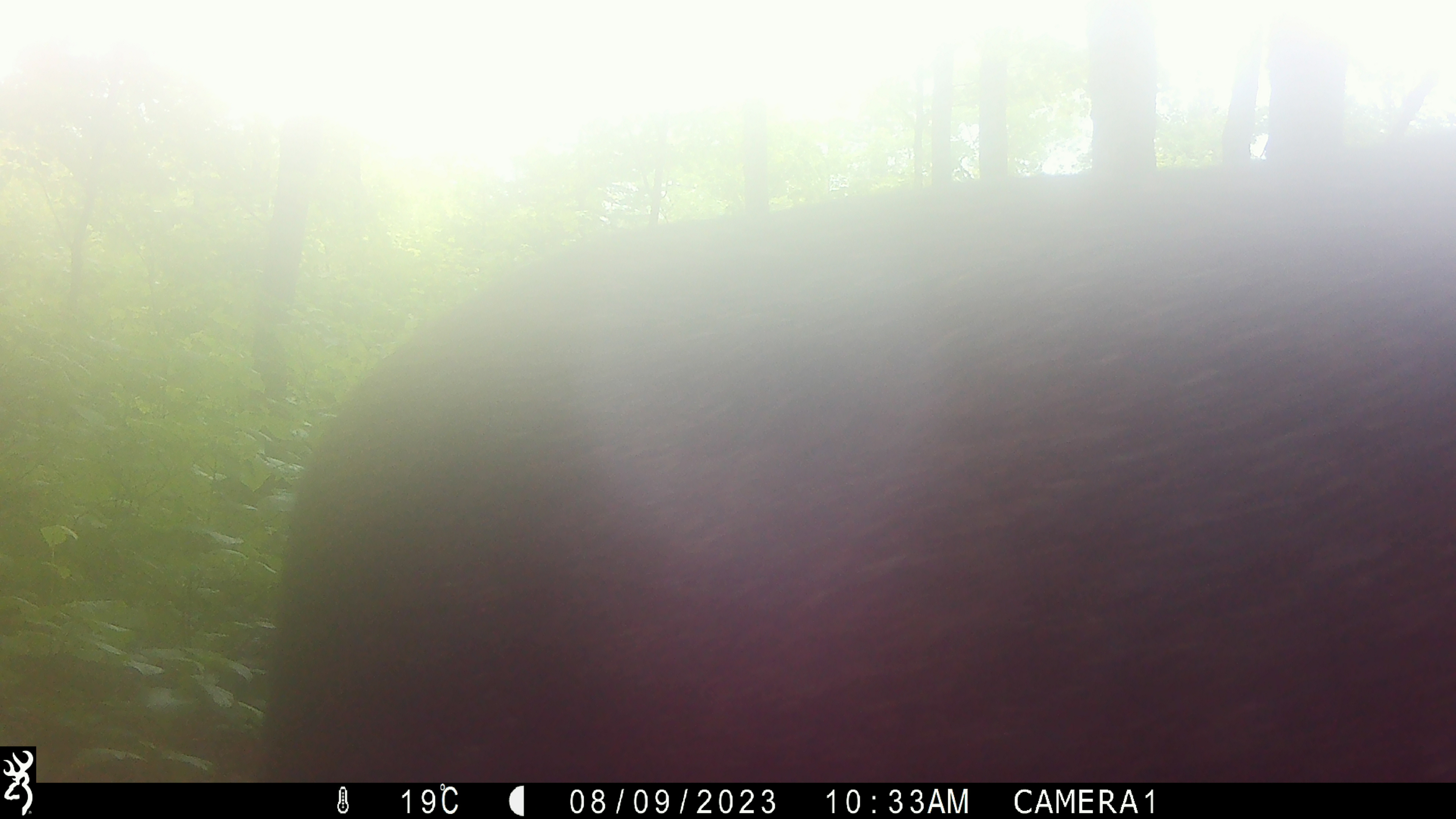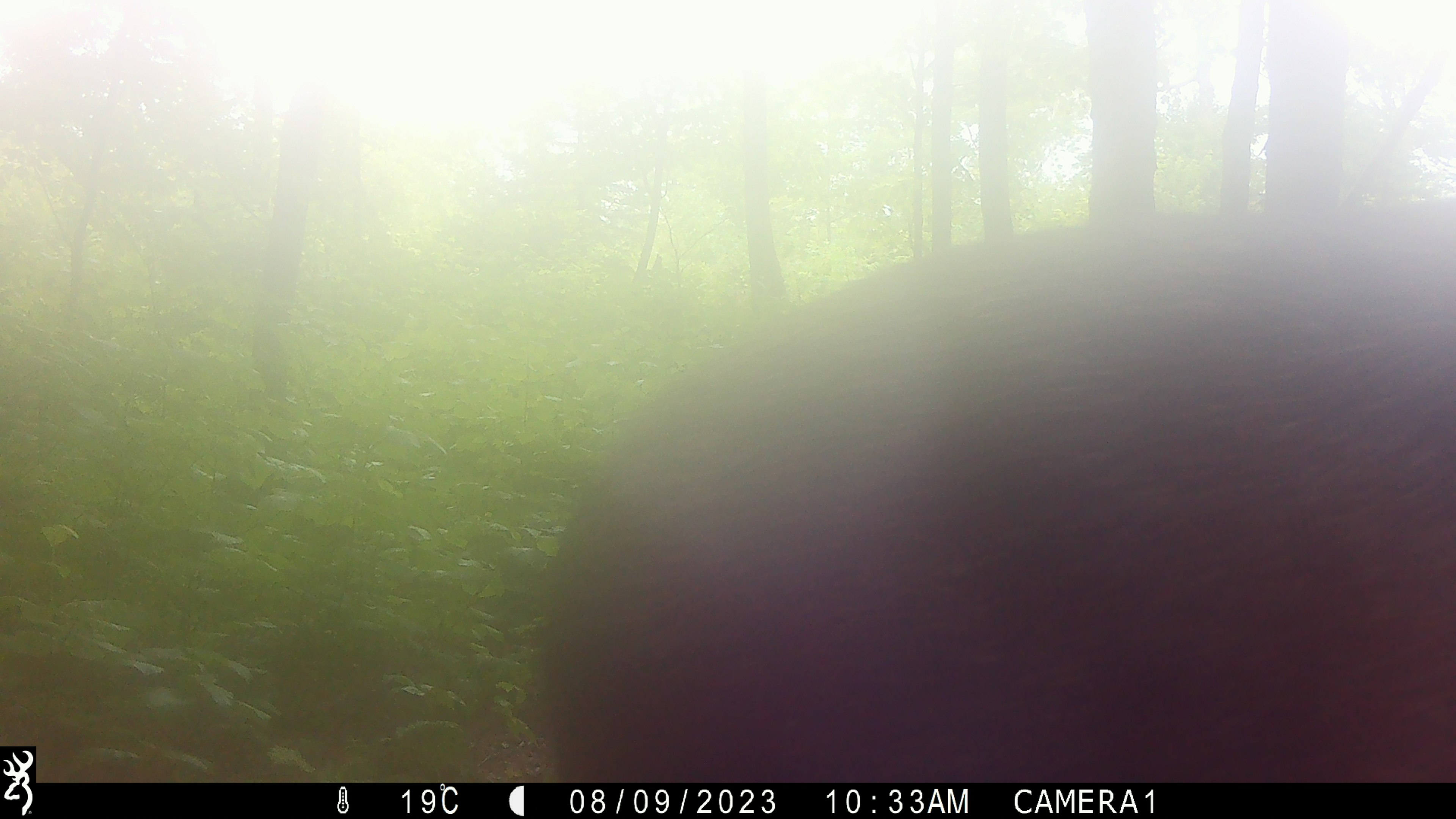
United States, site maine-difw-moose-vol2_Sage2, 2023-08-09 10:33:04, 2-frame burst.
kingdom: Animalia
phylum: Chordata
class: Mammalia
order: Artiodactyla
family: Cervidae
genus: Alces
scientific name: Alces alces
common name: moose